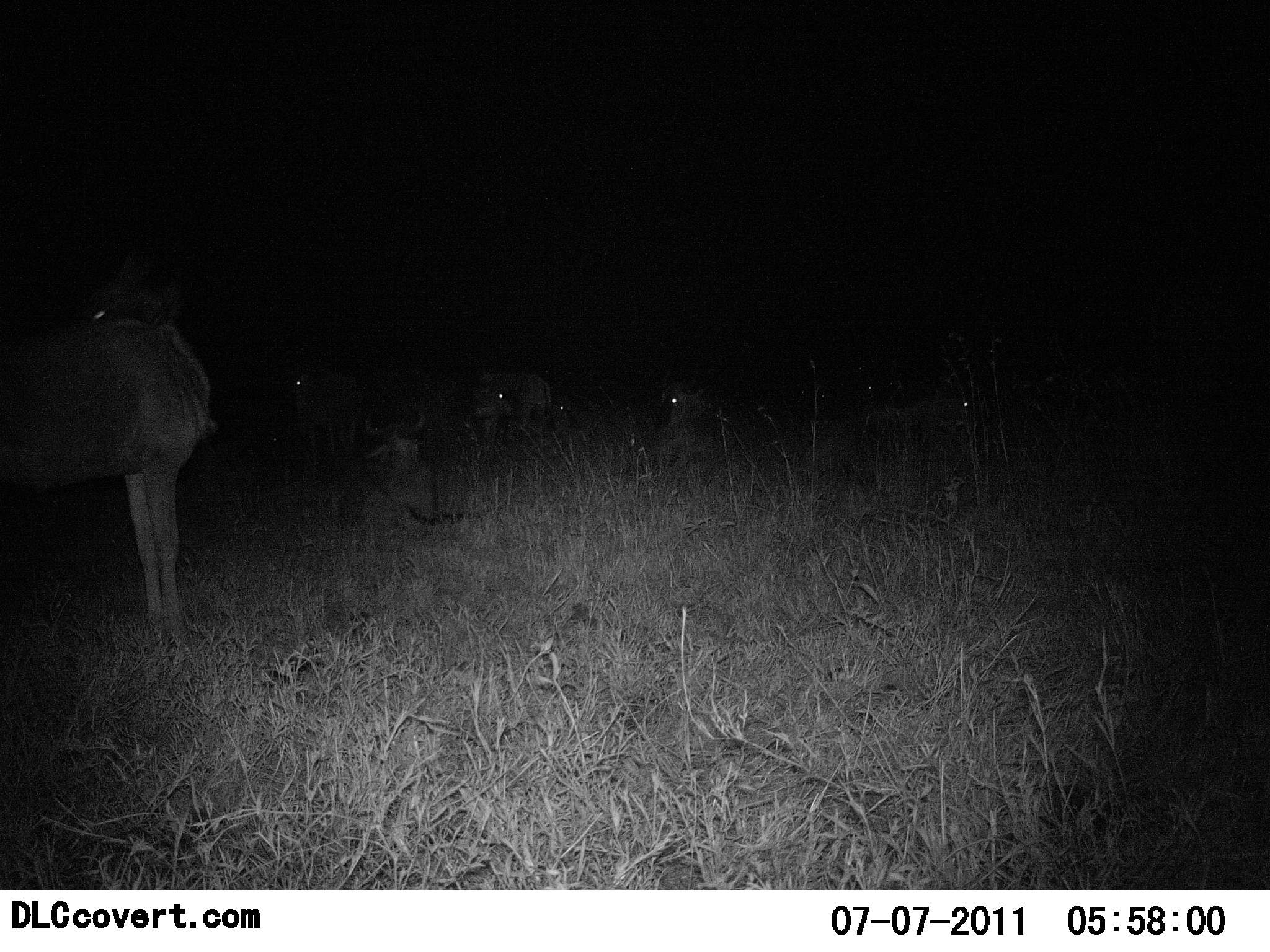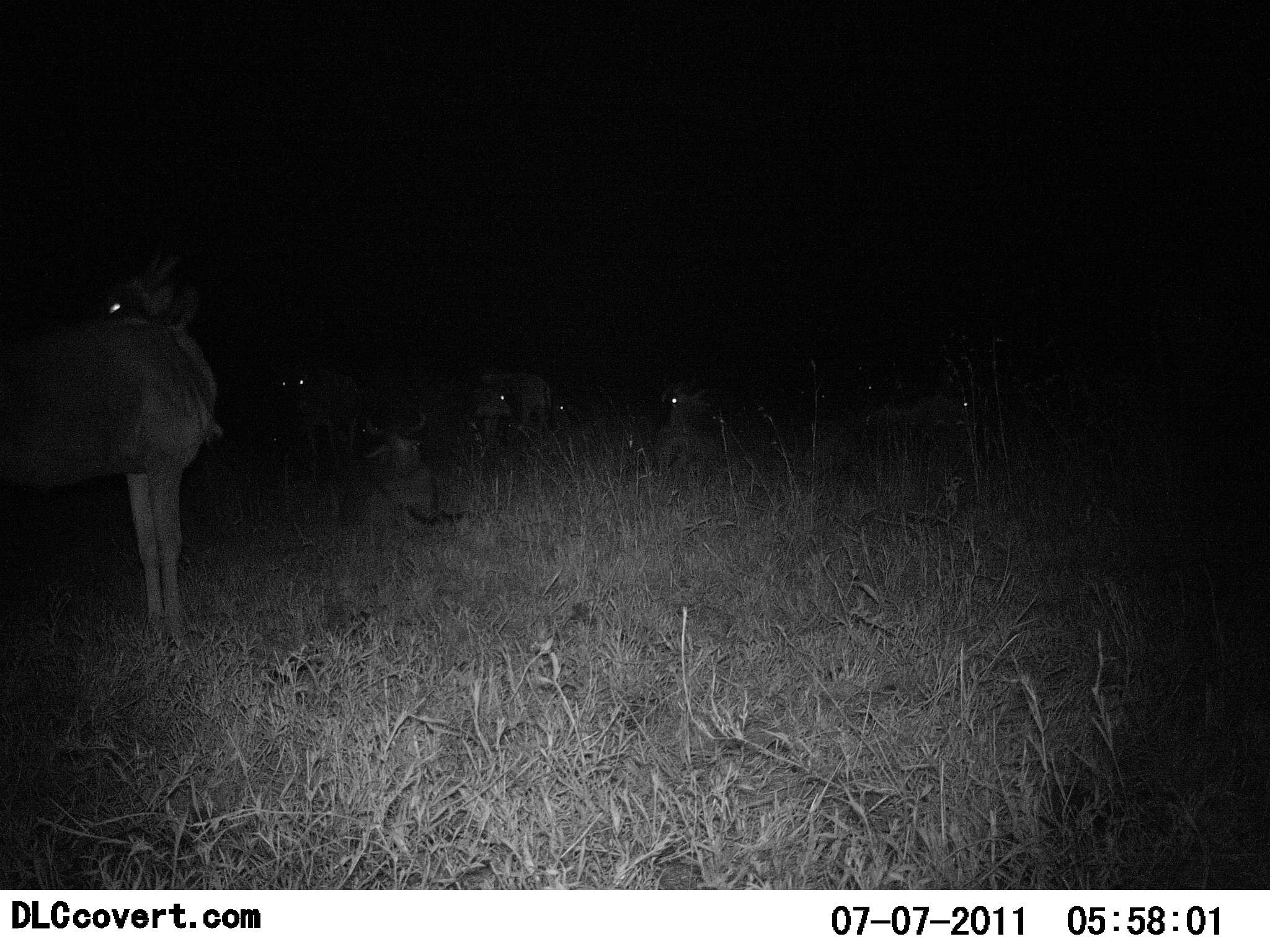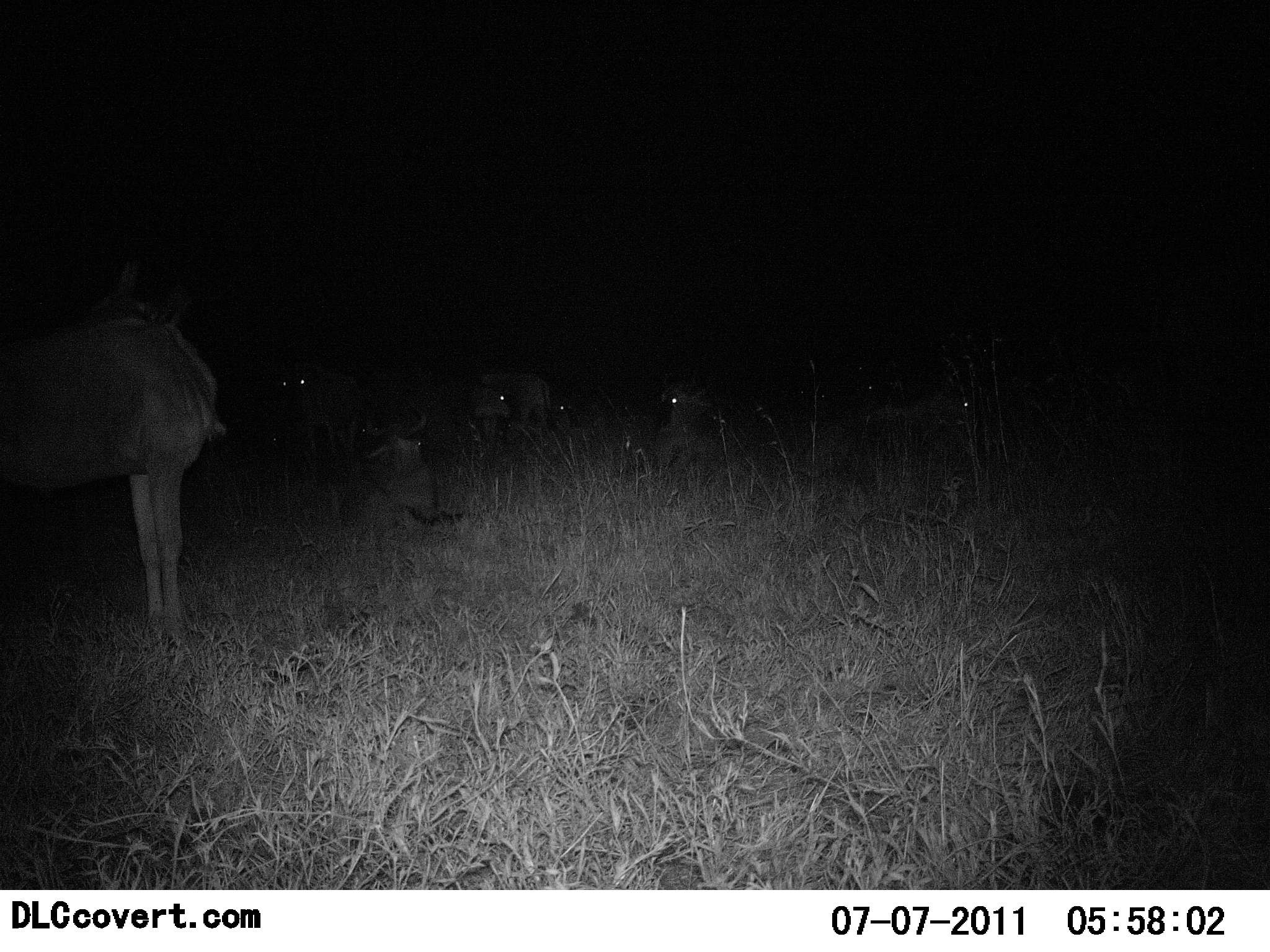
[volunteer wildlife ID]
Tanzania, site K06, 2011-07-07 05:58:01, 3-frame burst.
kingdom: Animalia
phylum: Chordata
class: Mammalia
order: Artiodactyla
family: Bovidae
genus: Connochaetes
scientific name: Connochaetes taurinus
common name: blue wildebeest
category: wildebeest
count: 6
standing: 80%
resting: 80%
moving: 0%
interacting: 0%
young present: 0%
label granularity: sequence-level